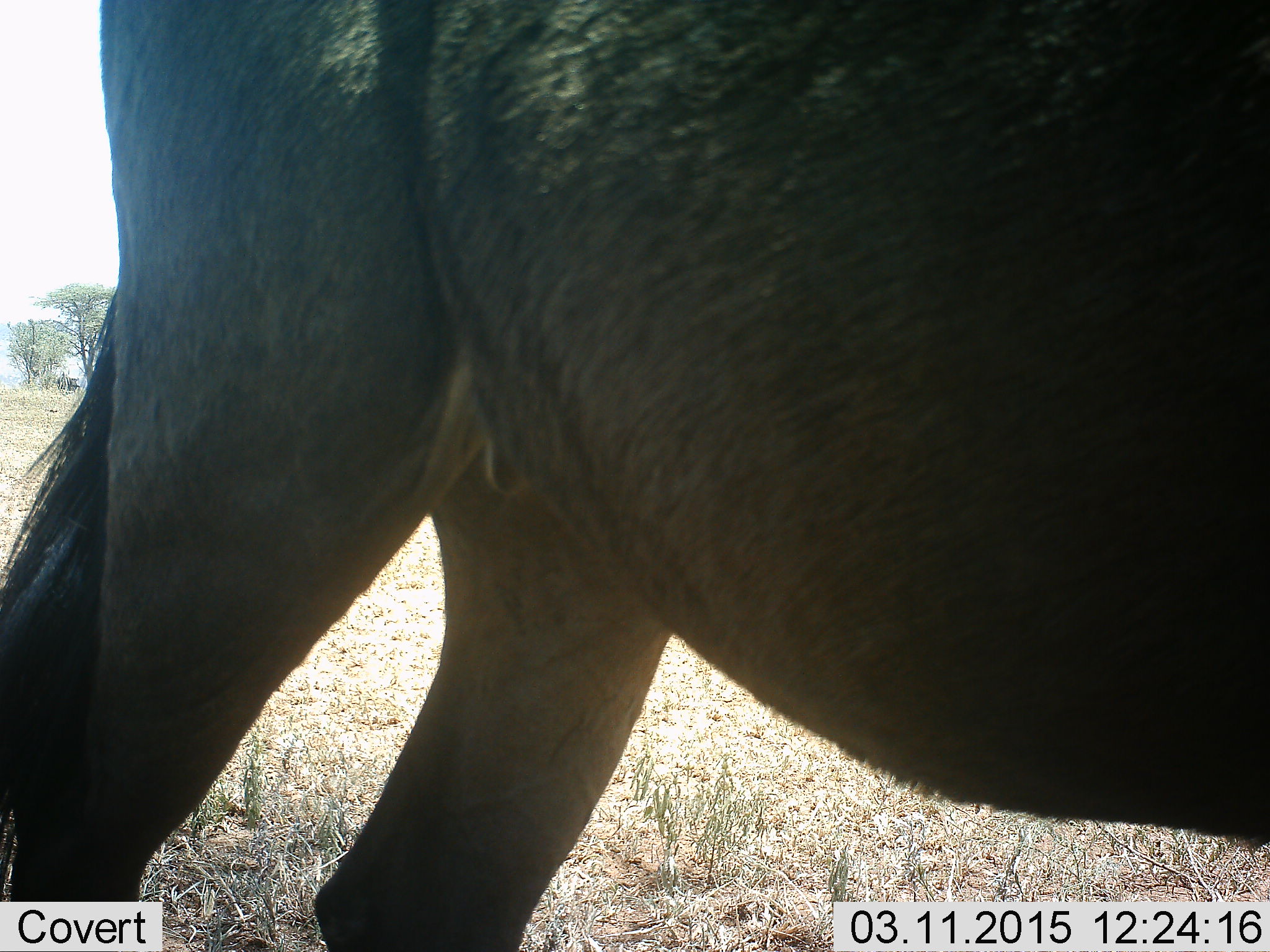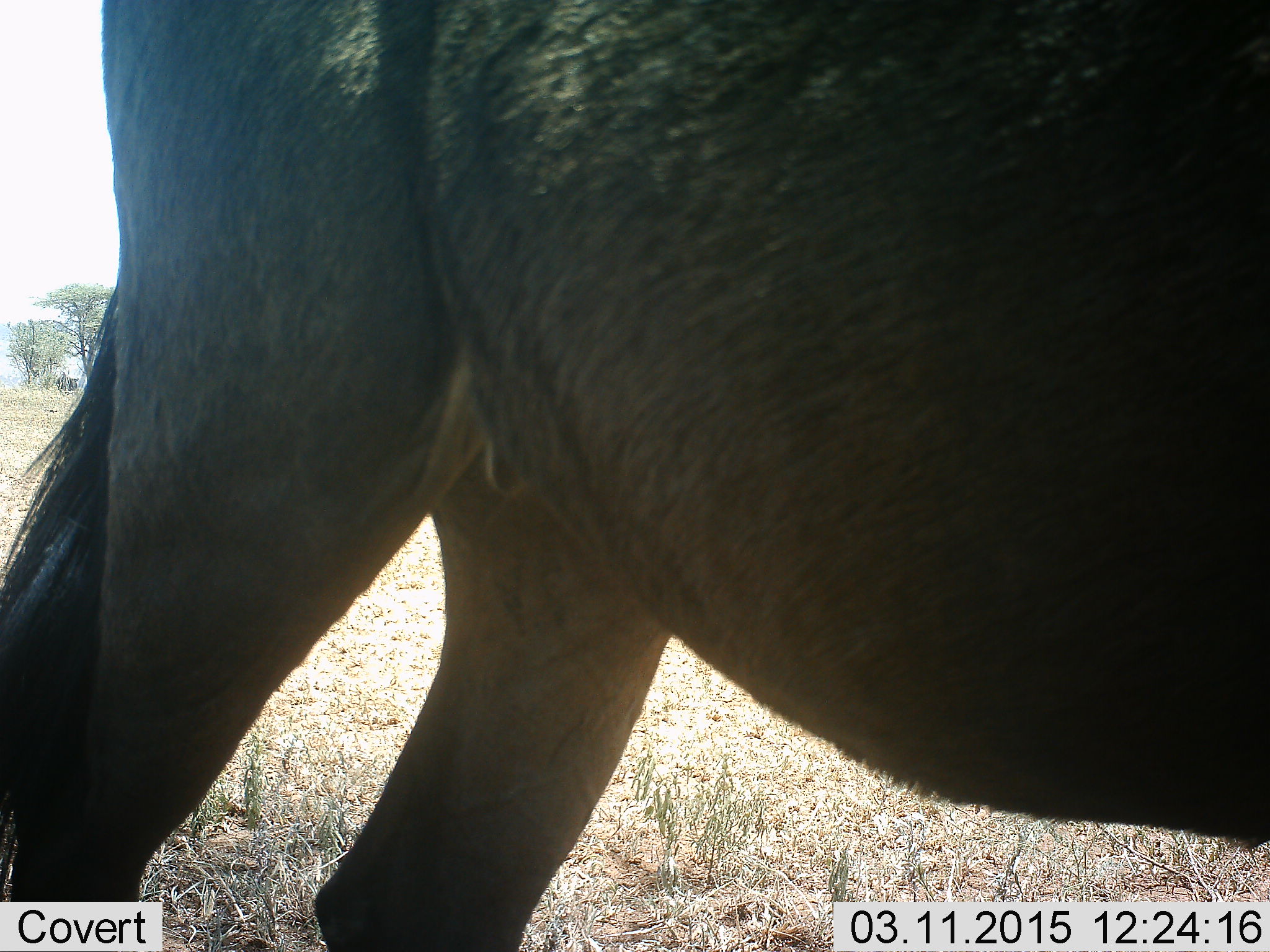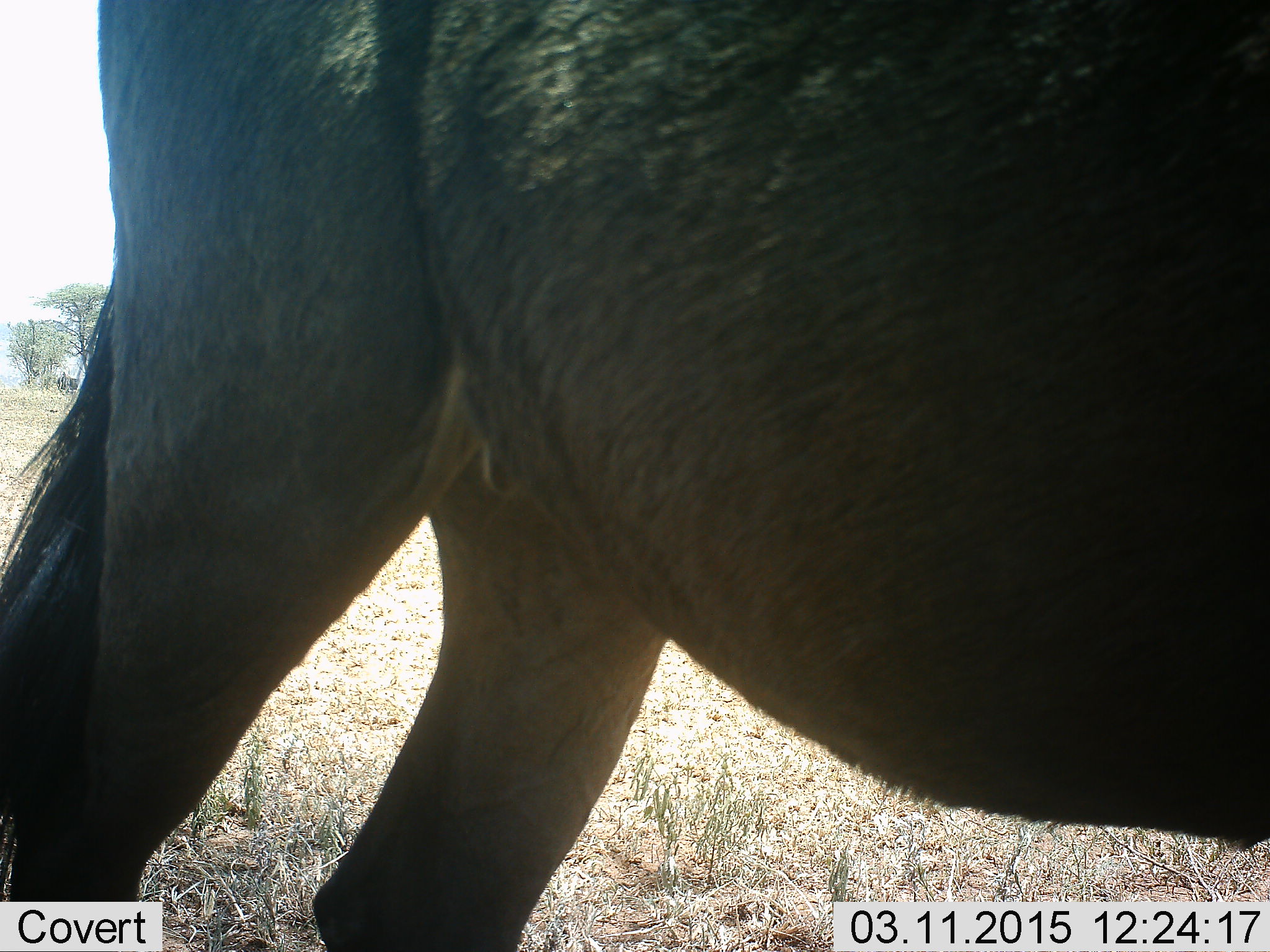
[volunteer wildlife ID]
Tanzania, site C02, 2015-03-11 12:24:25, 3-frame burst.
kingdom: Animalia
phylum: Chordata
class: Mammalia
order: Artiodactyla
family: Bovidae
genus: Connochaetes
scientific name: Connochaetes taurinus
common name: blue wildebeest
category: wildebeest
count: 1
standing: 90%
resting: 0%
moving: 0%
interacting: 0%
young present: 0%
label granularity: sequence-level